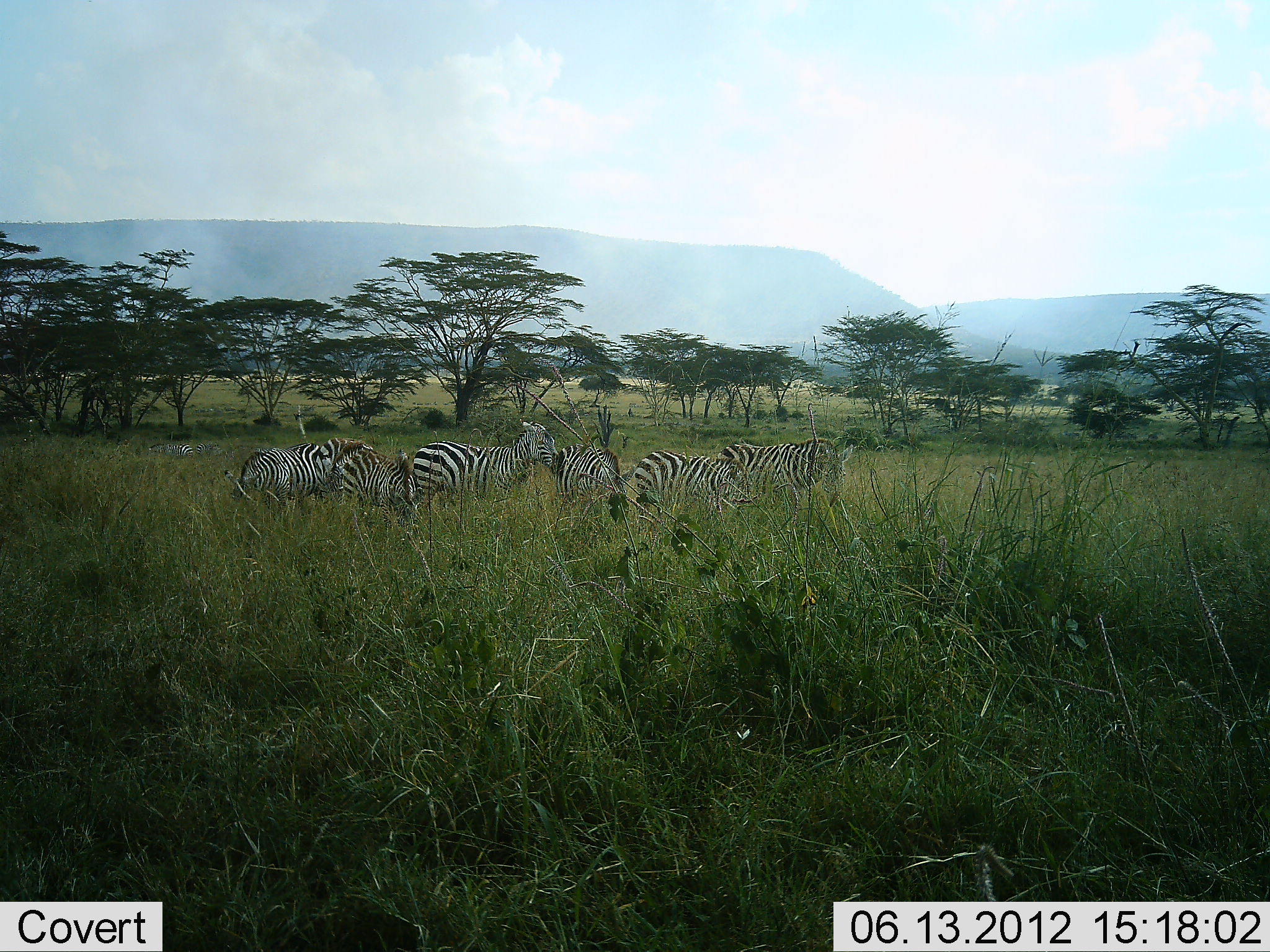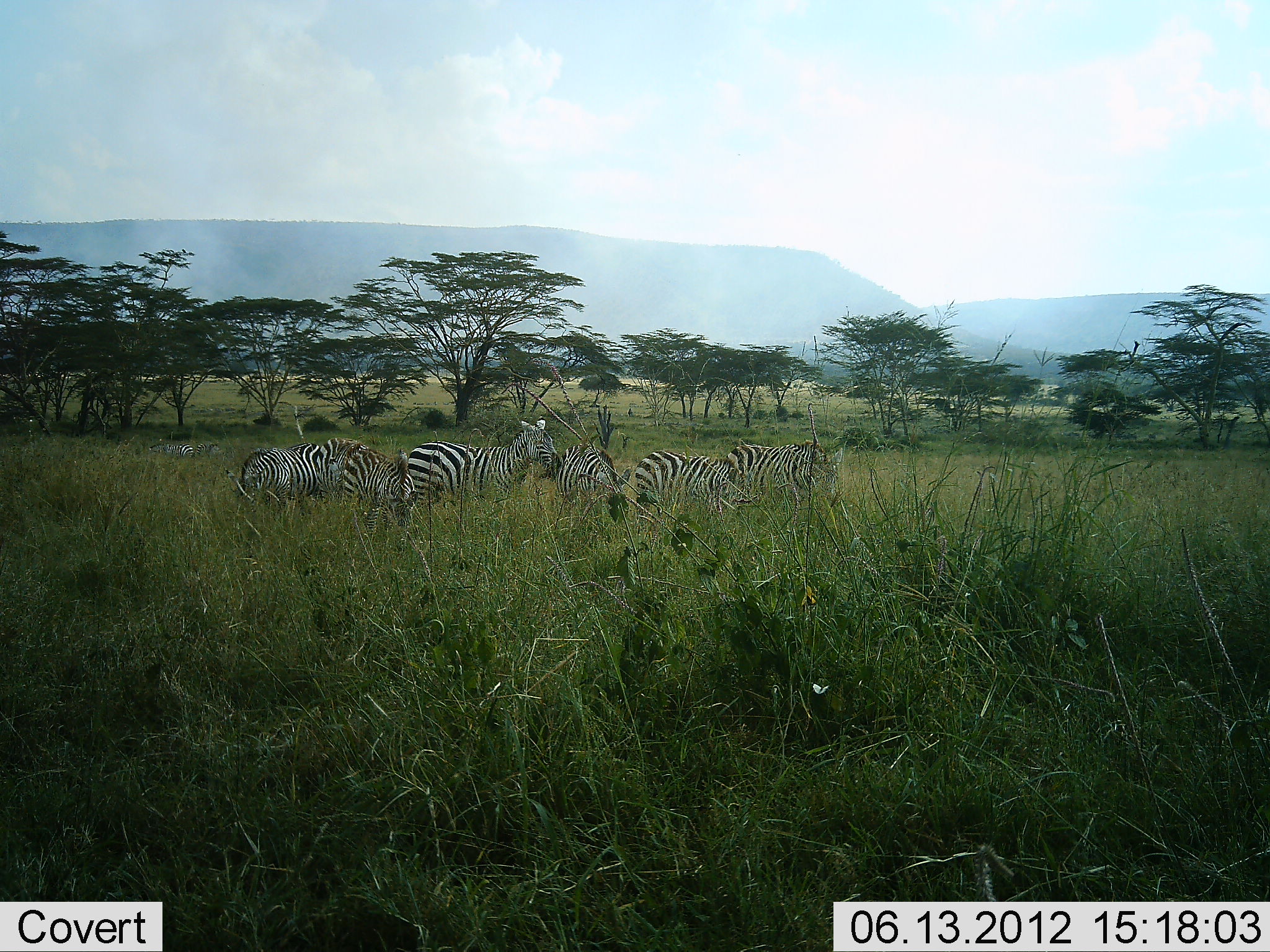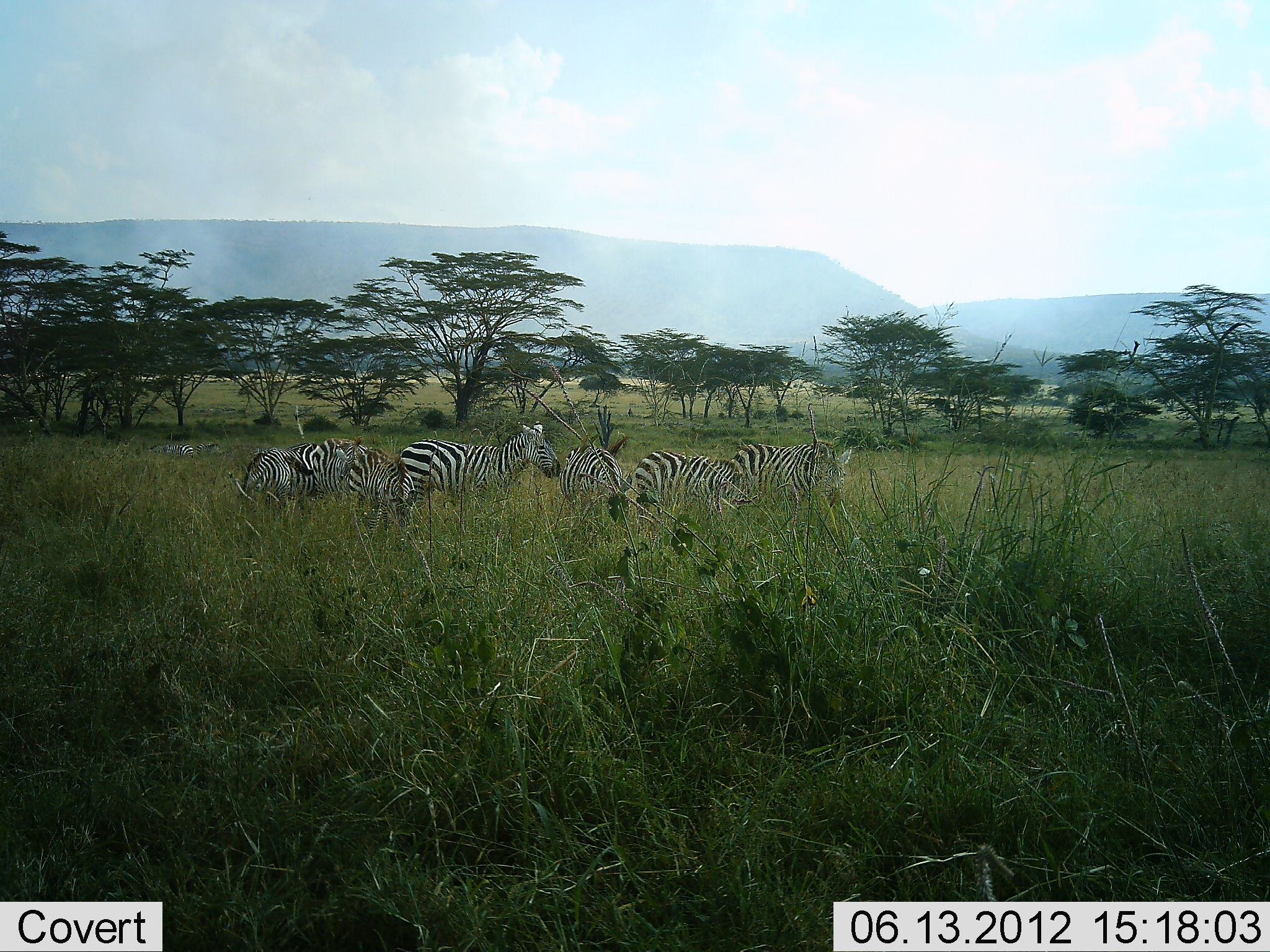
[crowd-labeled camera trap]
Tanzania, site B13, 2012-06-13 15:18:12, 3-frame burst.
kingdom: Animalia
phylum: Chordata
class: Mammalia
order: Perissodactyla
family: Equidae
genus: Equus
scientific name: Equus quagga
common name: plains zebra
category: zebra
Zebra (plains zebra) (Equus quagga), count 7. Behavior (volunteer vote fractions): standing 70%, resting 0%, moving 20%, interacting 20%. Young present (vote fraction): 0%. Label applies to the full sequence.